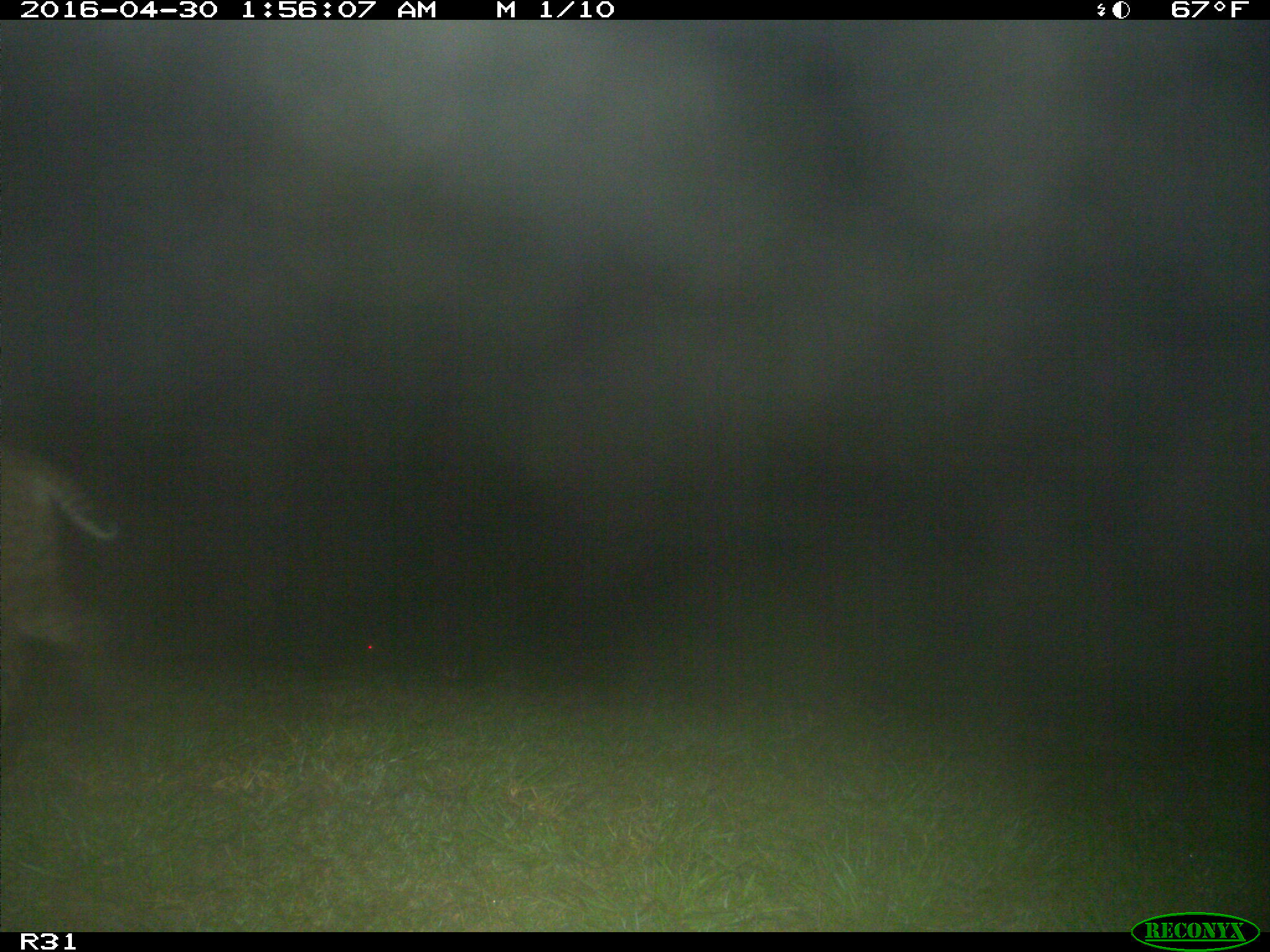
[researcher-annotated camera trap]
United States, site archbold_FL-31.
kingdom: Animalia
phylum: Chordata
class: Mammalia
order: Carnivora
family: Felidae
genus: Lynx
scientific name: Lynx rufus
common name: bobcat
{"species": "Lynx rufus (bobcat)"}